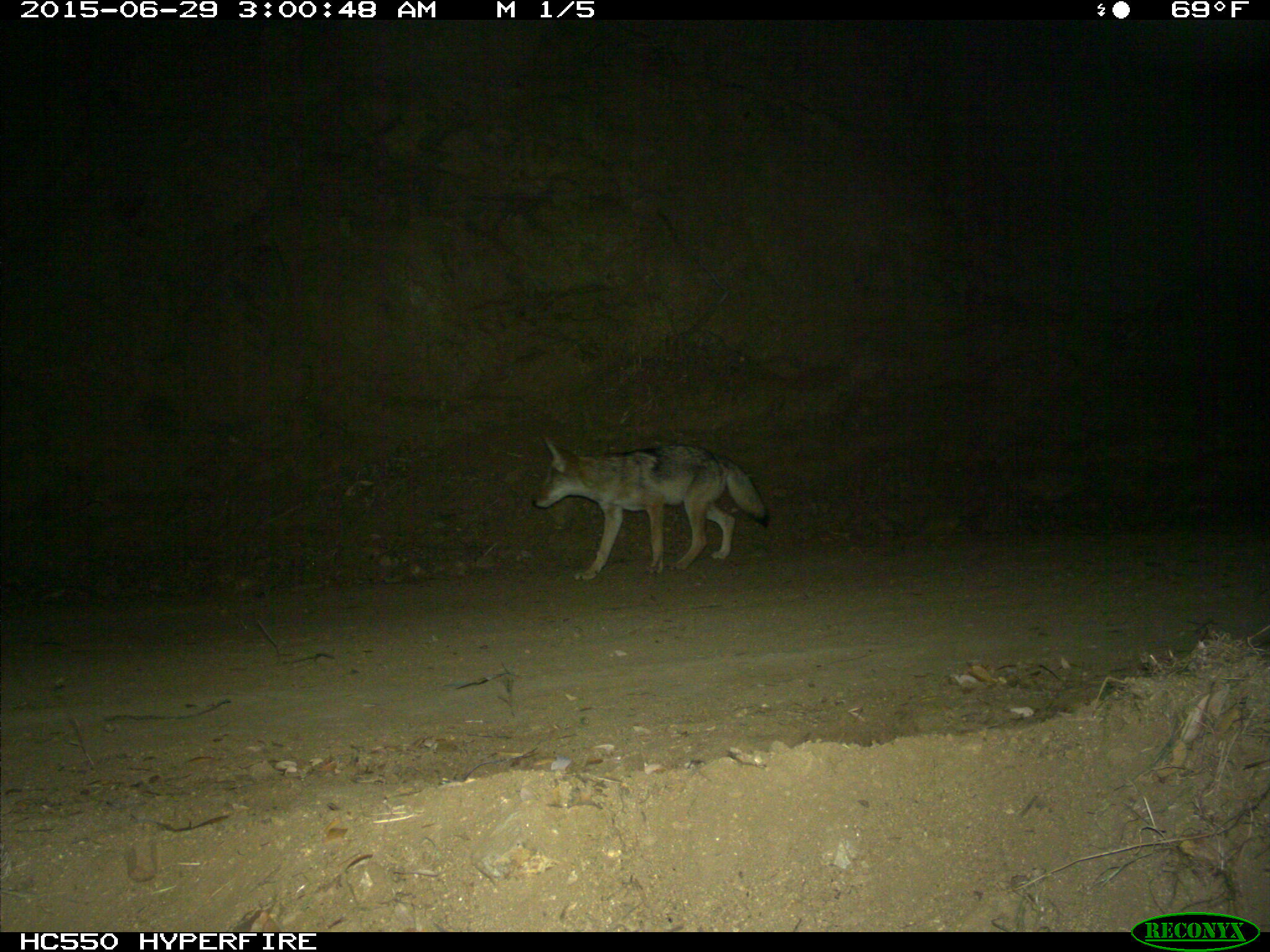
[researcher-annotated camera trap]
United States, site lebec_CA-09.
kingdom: Animalia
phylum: Chordata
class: Mammalia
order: Carnivora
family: Canidae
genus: Canis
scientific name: Canis latrans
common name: coyote